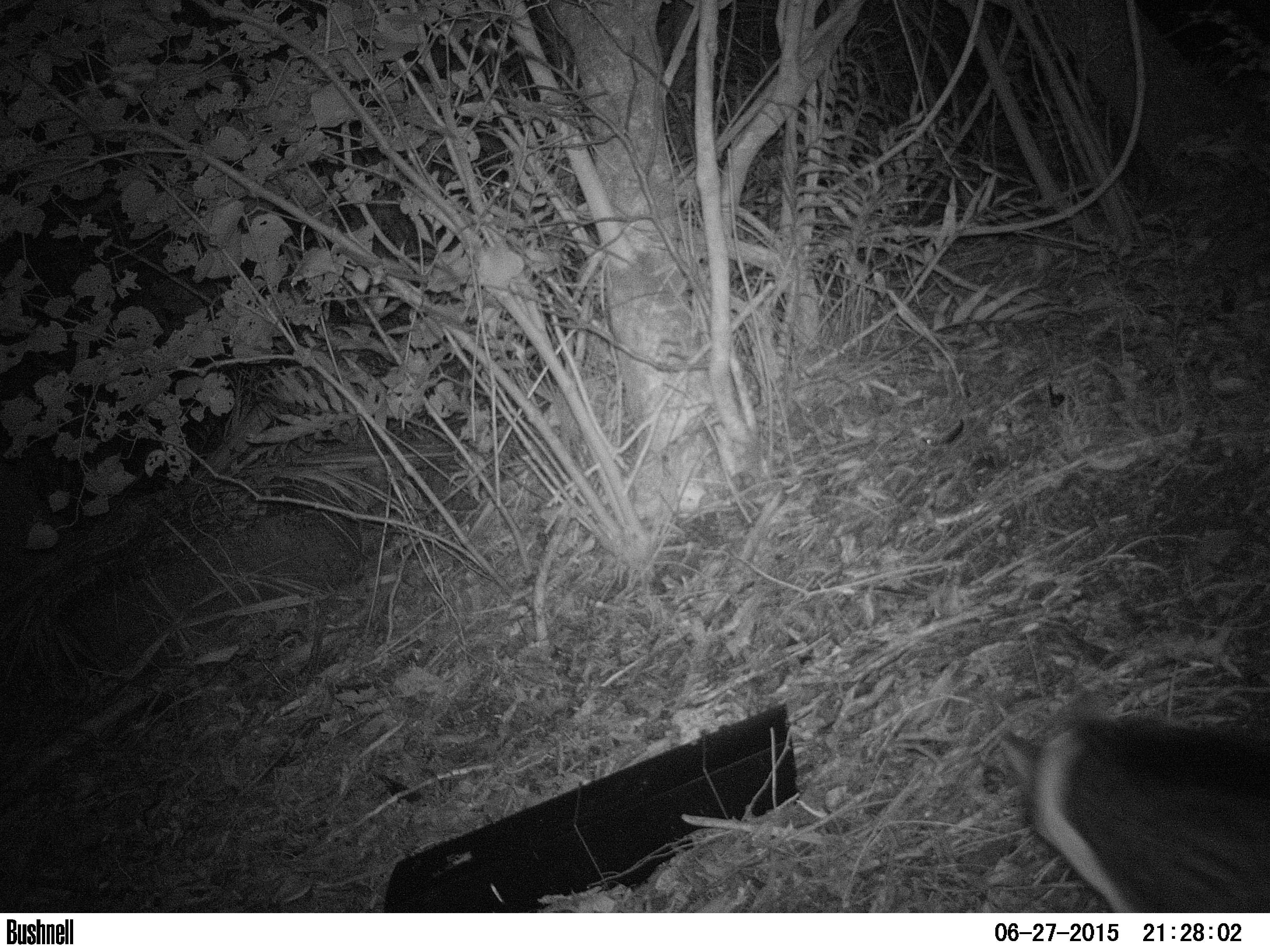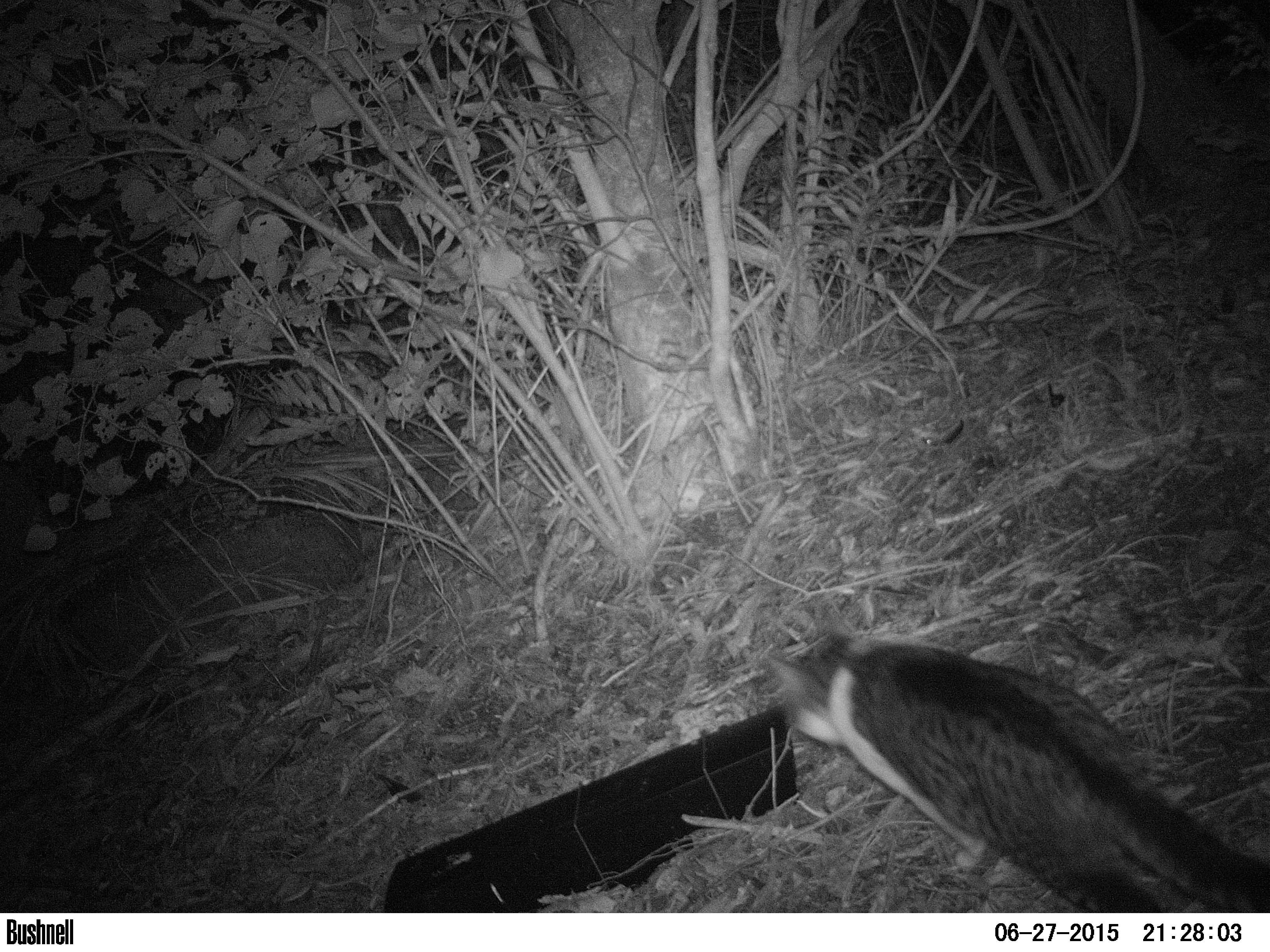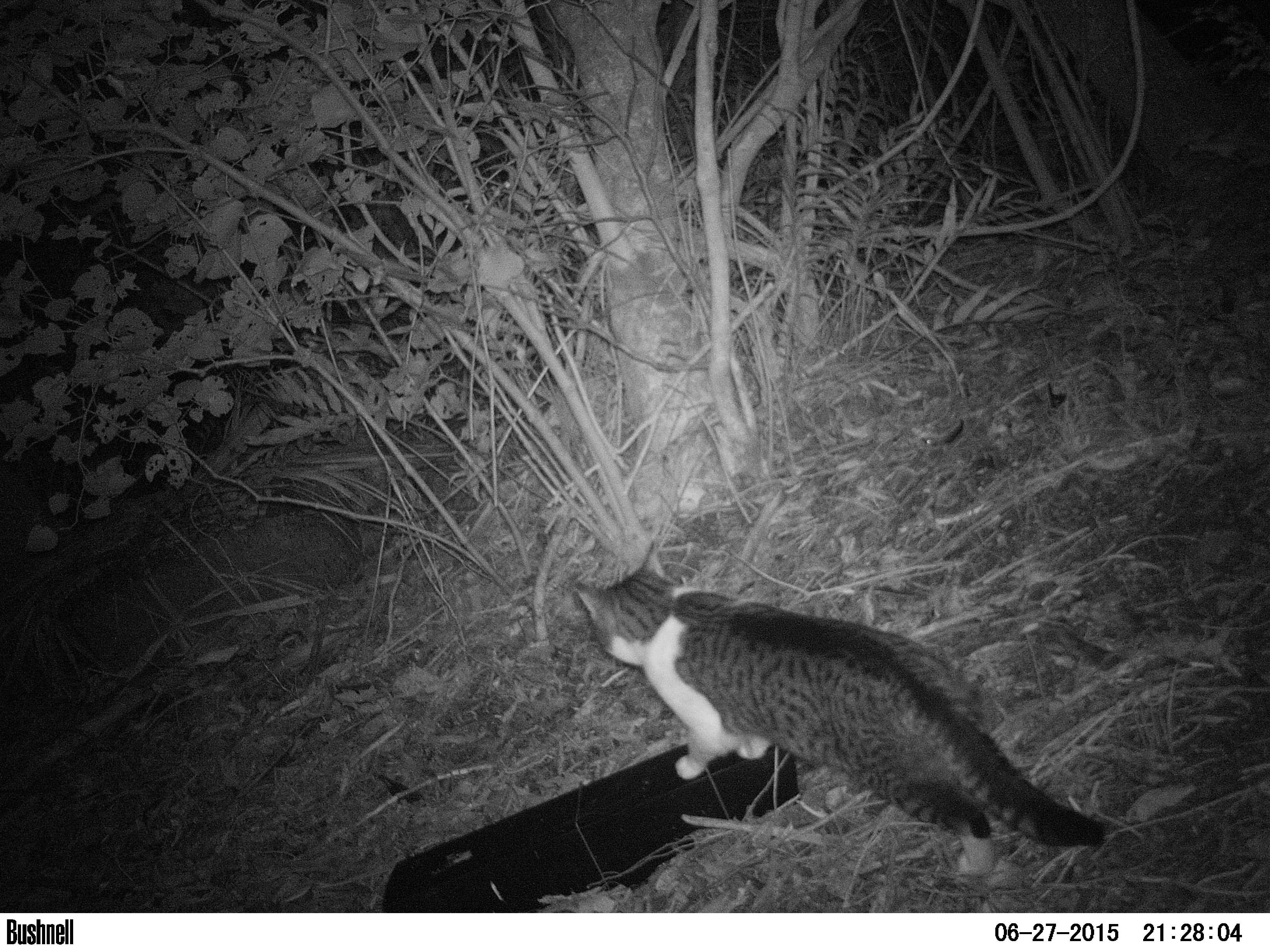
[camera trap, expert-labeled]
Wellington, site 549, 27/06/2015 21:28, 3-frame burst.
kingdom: Animalia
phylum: Chordata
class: Mammalia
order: Carnivora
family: Felidae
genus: Felis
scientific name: Felis catus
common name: cat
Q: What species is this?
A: Cat (Felis catus).